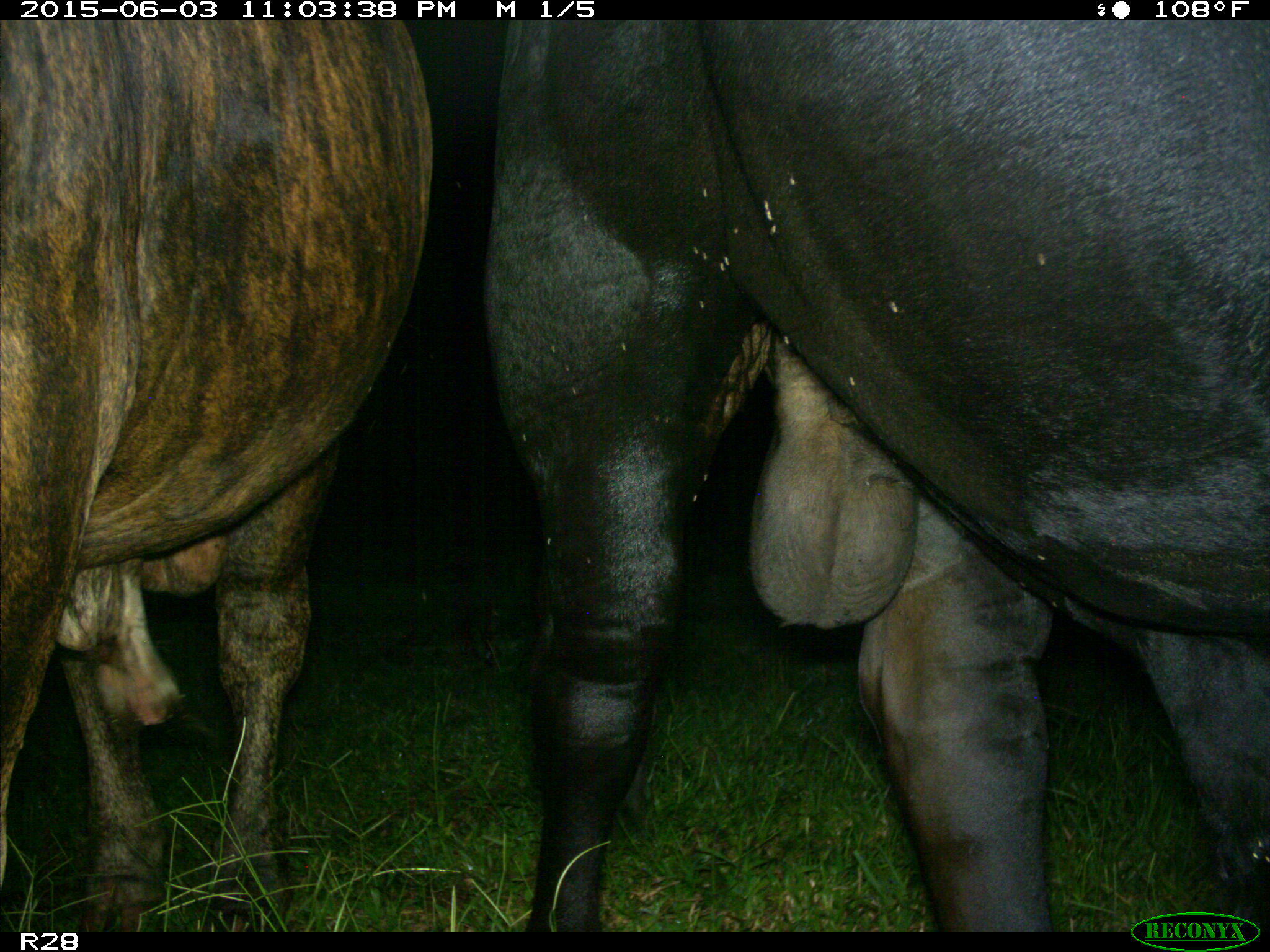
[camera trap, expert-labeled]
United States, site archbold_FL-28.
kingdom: Animalia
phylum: Chordata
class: Mammalia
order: Artiodactyla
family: Bovidae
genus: Bos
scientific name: Bos taurus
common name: domestic cow